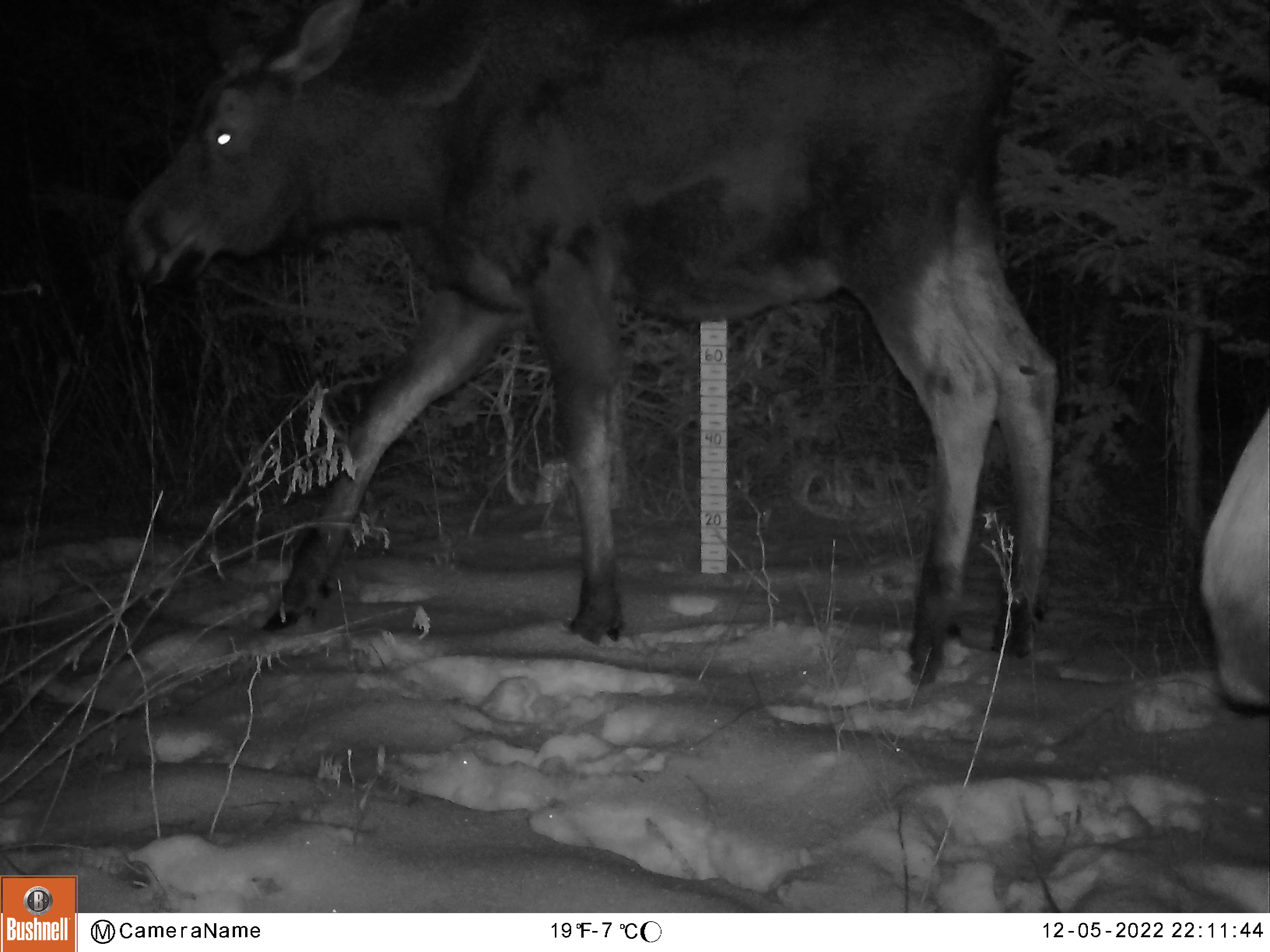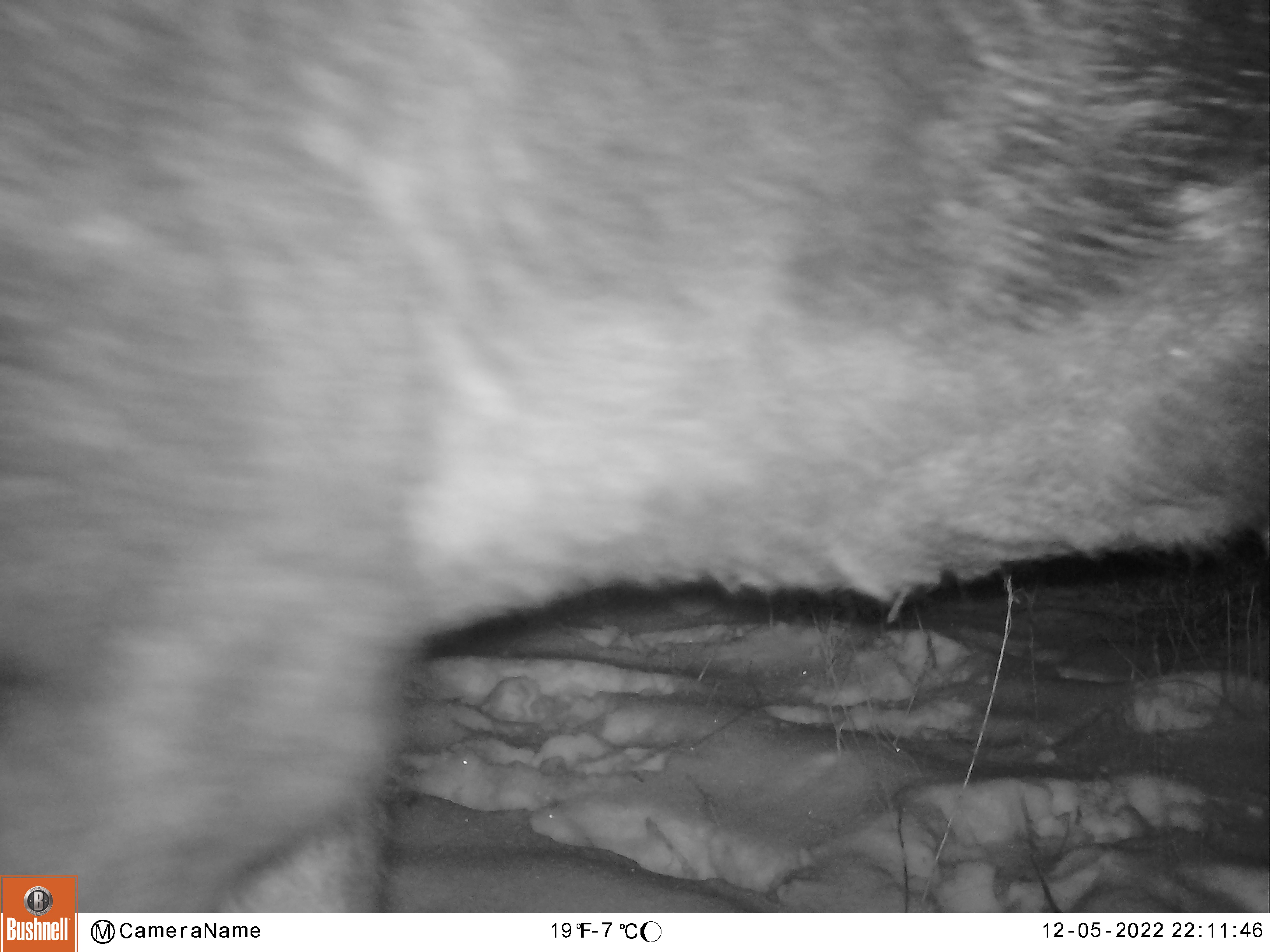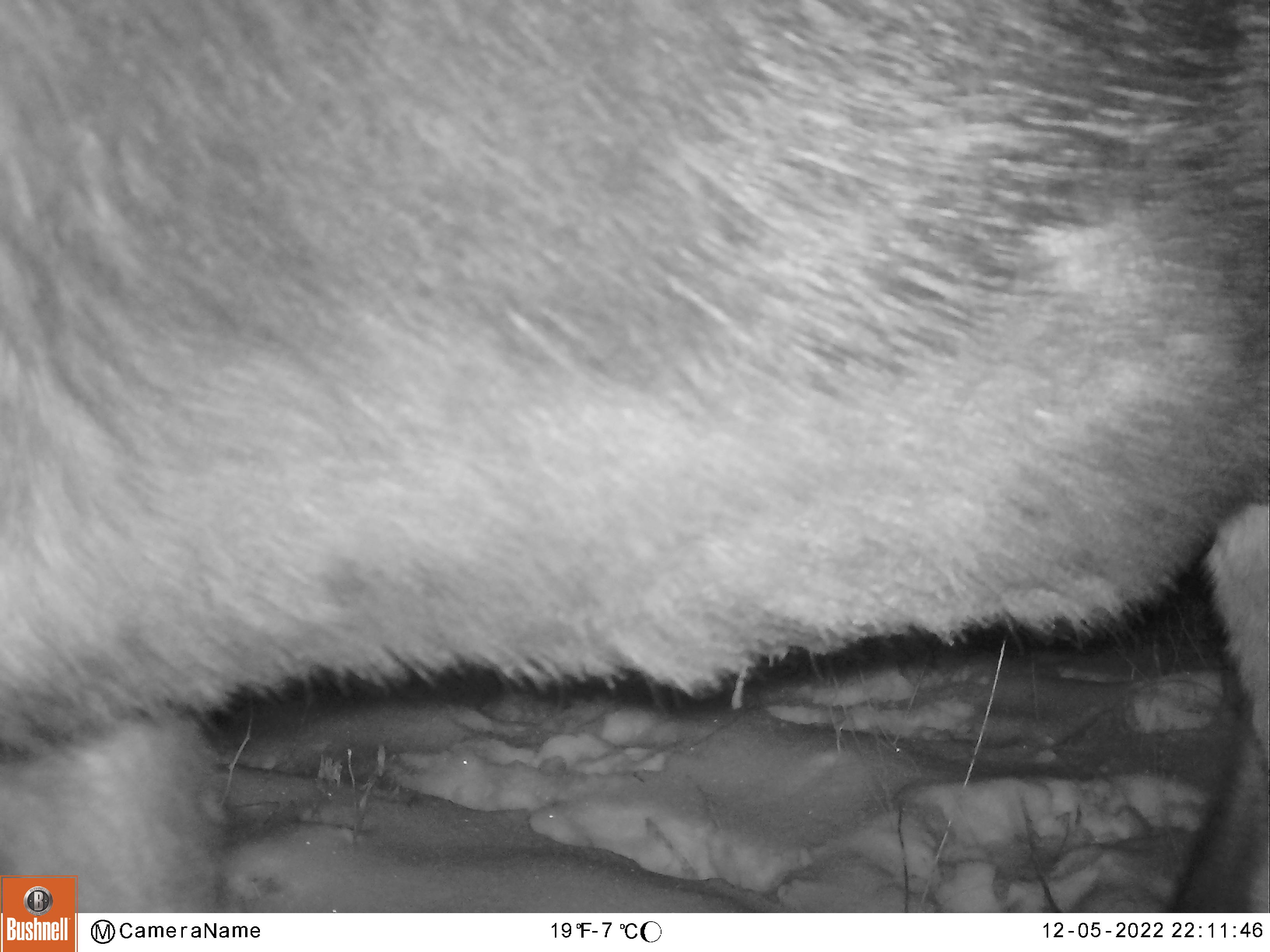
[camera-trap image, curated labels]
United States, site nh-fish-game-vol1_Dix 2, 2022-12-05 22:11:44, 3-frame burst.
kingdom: Animalia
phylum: Chordata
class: Mammalia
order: Artiodactyla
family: Cervidae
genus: Alces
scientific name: Alces alces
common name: moose